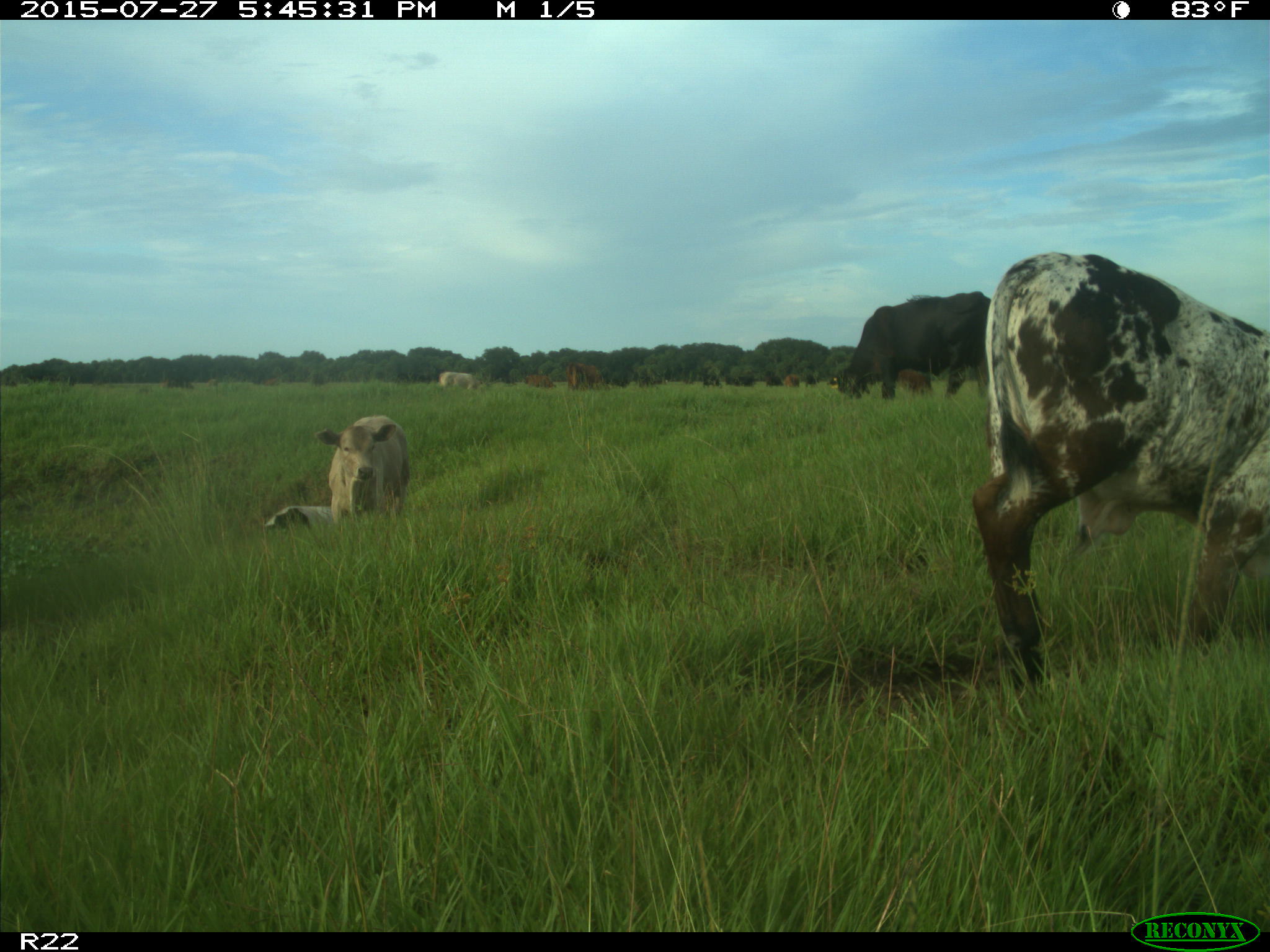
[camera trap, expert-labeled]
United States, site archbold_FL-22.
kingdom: Animalia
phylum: Chordata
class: Mammalia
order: Artiodactyla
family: Bovidae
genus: Bos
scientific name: Bos taurus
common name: domestic cow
Bos taurus (domestic cow).